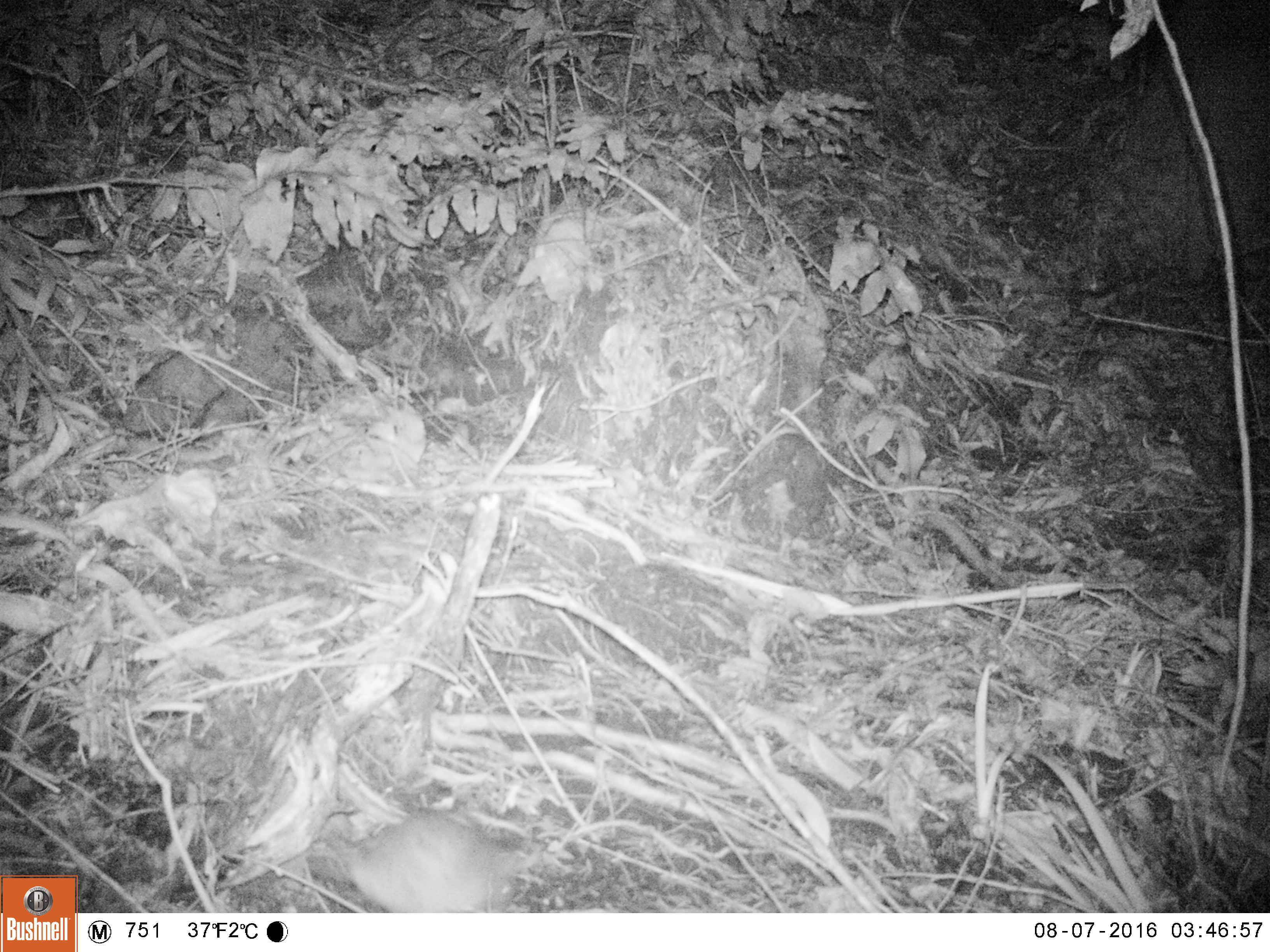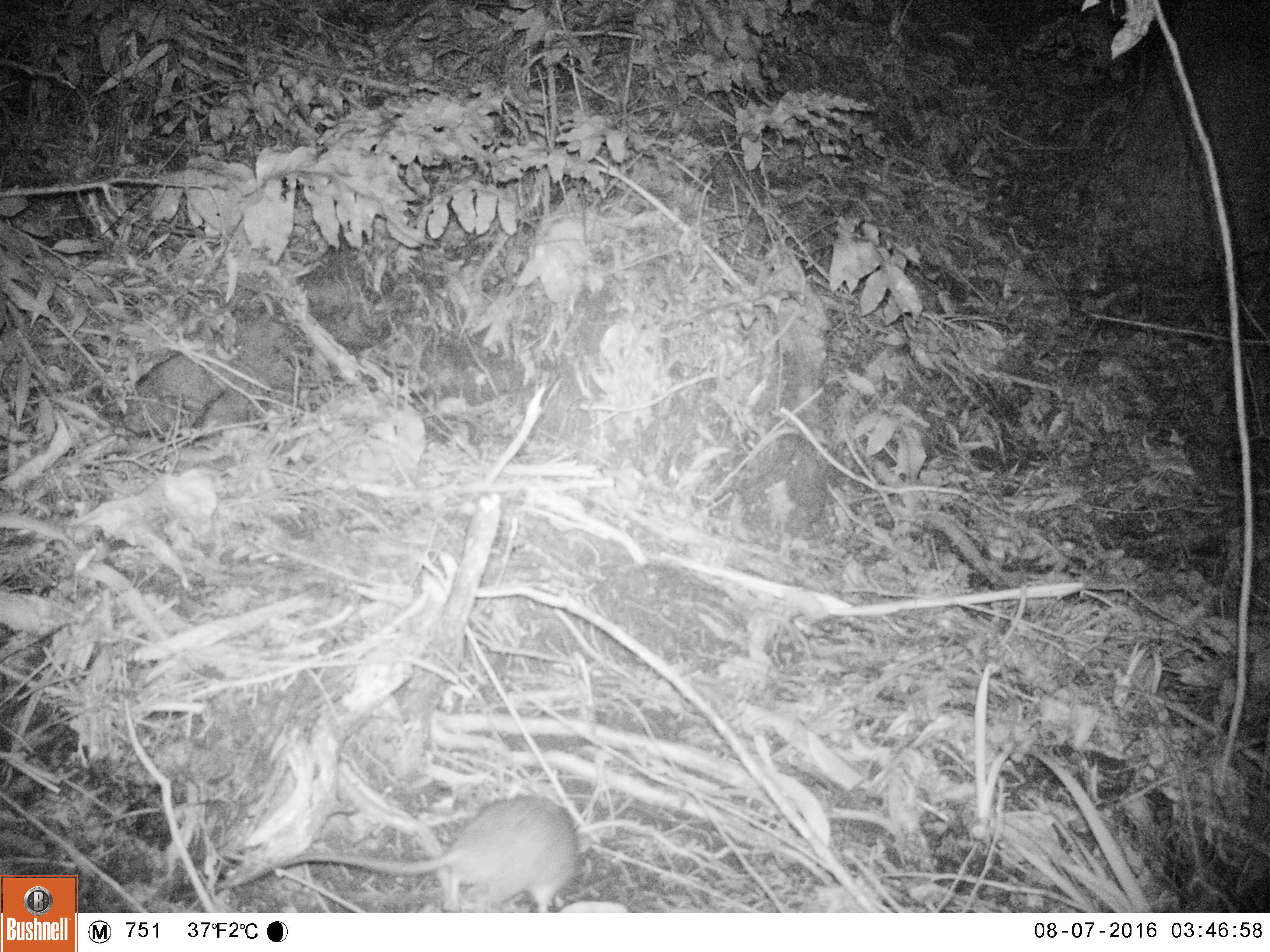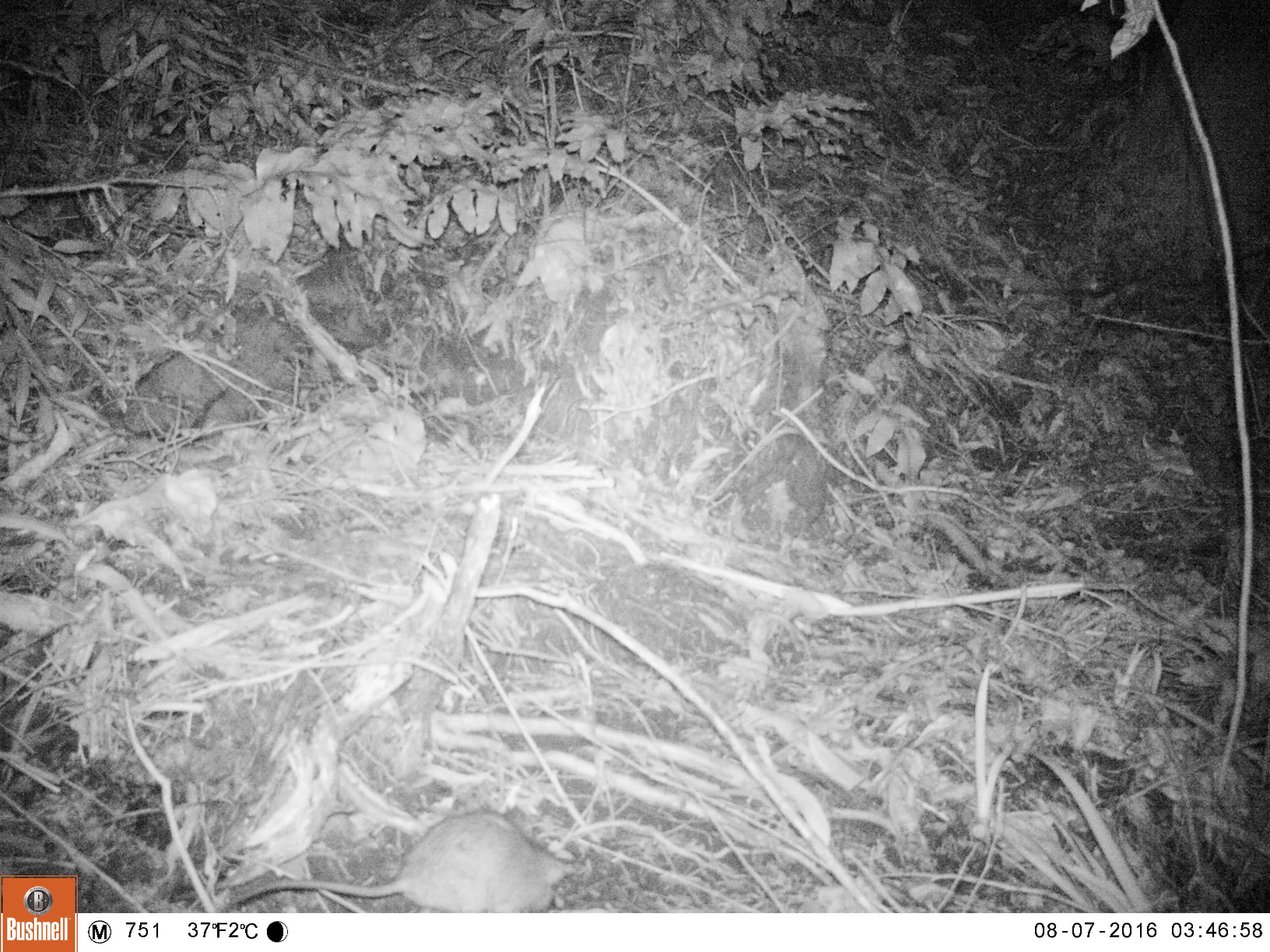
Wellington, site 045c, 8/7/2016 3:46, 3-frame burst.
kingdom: Animalia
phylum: Chordata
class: Mammalia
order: Rodentia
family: Muridae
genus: Rattus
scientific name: Rattus norvegicus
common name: norway rat